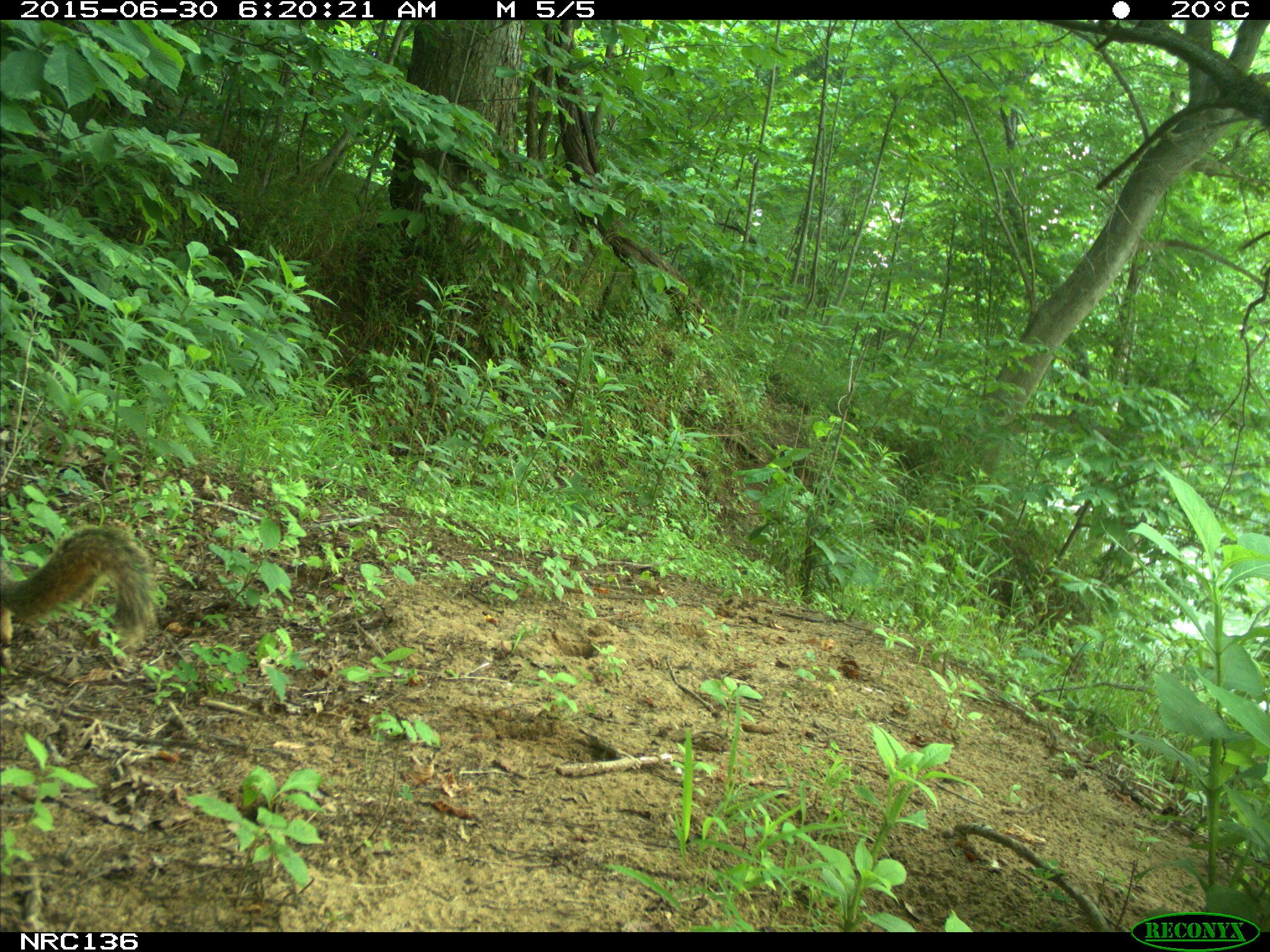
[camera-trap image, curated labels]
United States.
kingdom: Animalia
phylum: Chordata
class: Mammalia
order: Rodentia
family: Sciuridae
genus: Sciurus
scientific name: Sciurus niger cinereus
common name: eastern fox squirrel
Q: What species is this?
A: Eastern Fox Squirrel (Sciurus niger cinereus).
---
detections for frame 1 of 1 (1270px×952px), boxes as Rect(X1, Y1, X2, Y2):
Eastern Fox Squirrel: Rect(0, 518, 162, 664)